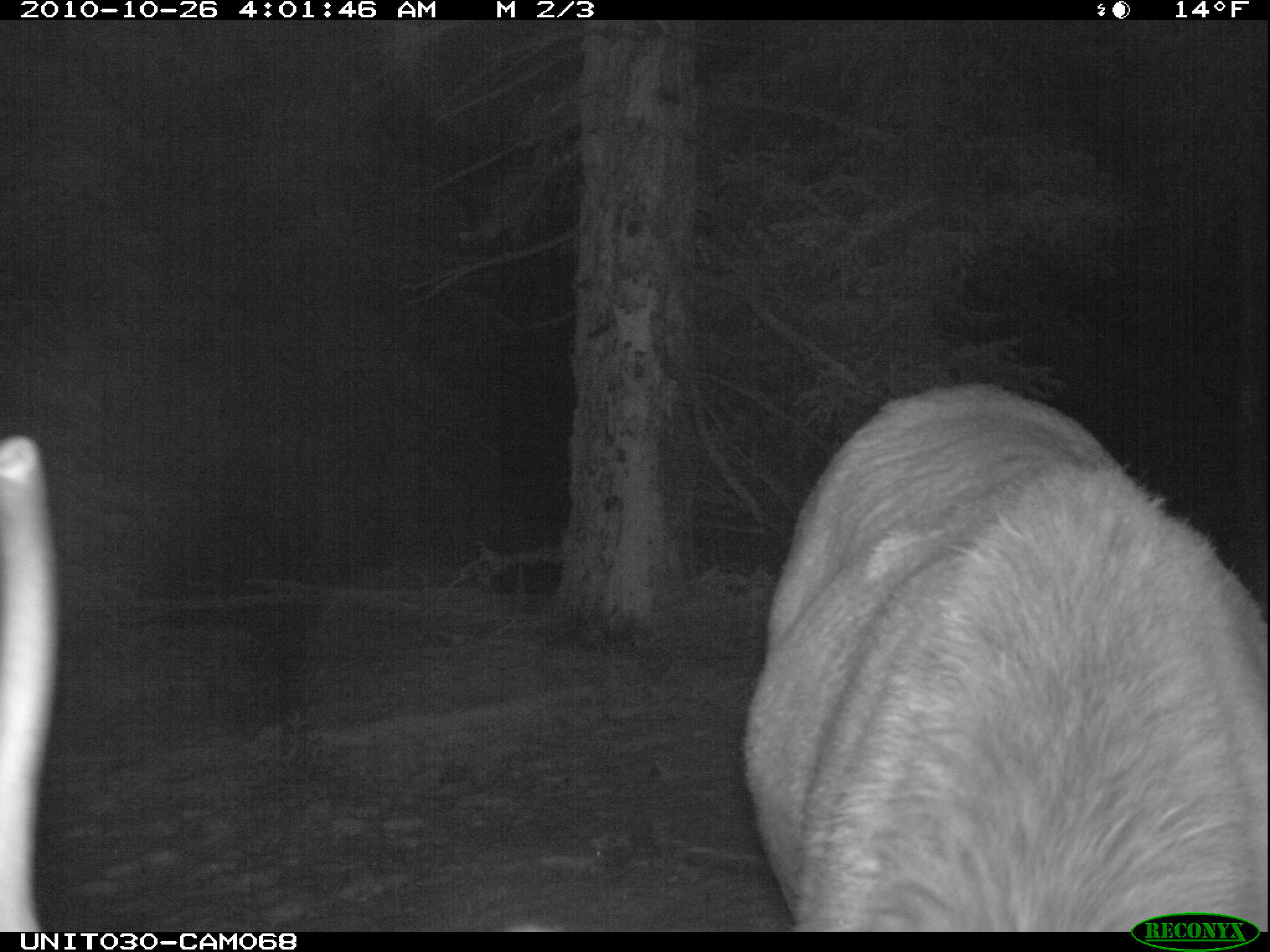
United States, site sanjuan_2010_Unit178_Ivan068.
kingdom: Animalia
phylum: Chordata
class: Mammalia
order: Artiodactyla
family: Cervidae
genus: Cervus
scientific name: Cervus elaphus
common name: red deer